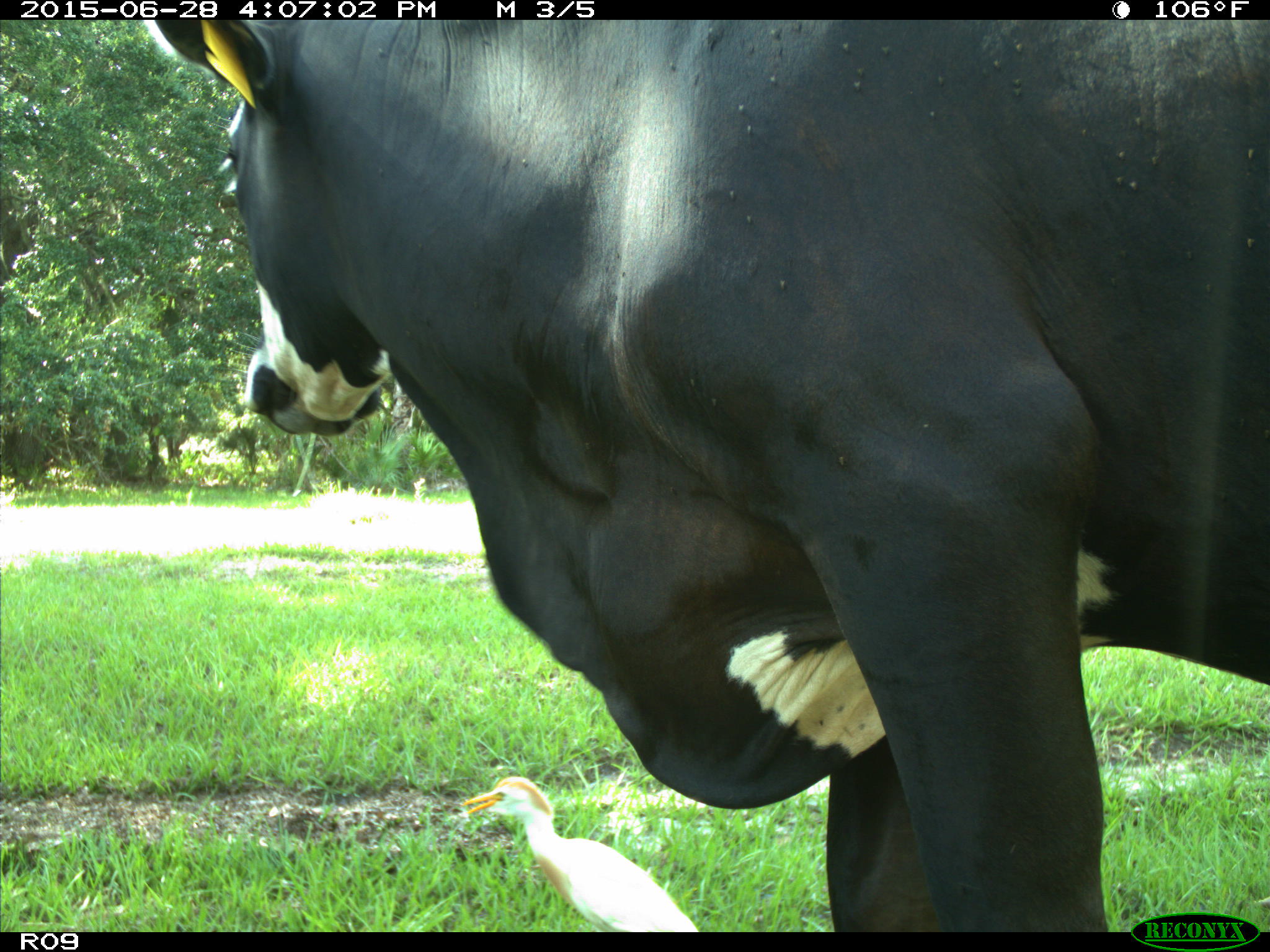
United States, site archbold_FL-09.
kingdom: Animalia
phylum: Chordata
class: Mammalia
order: Artiodactyla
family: Bovidae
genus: Bos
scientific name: Bos taurus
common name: domestic cow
Bos taurus (domestic cow).